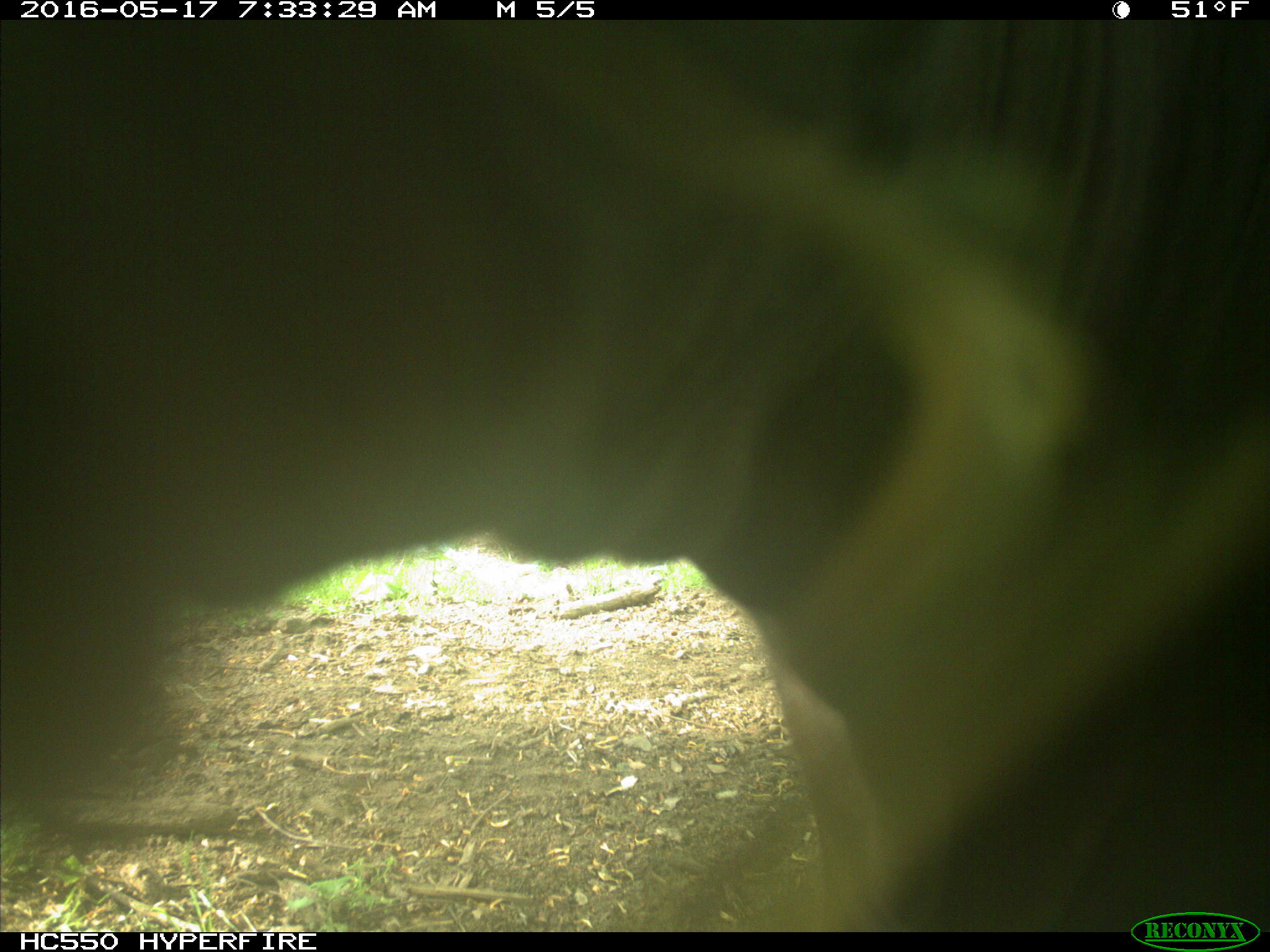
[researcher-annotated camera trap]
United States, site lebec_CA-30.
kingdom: Animalia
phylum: Chordata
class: Mammalia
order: Artiodactyla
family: Bovidae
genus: Bos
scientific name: Bos taurus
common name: domestic cow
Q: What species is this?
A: Bos taurus (domestic cow).